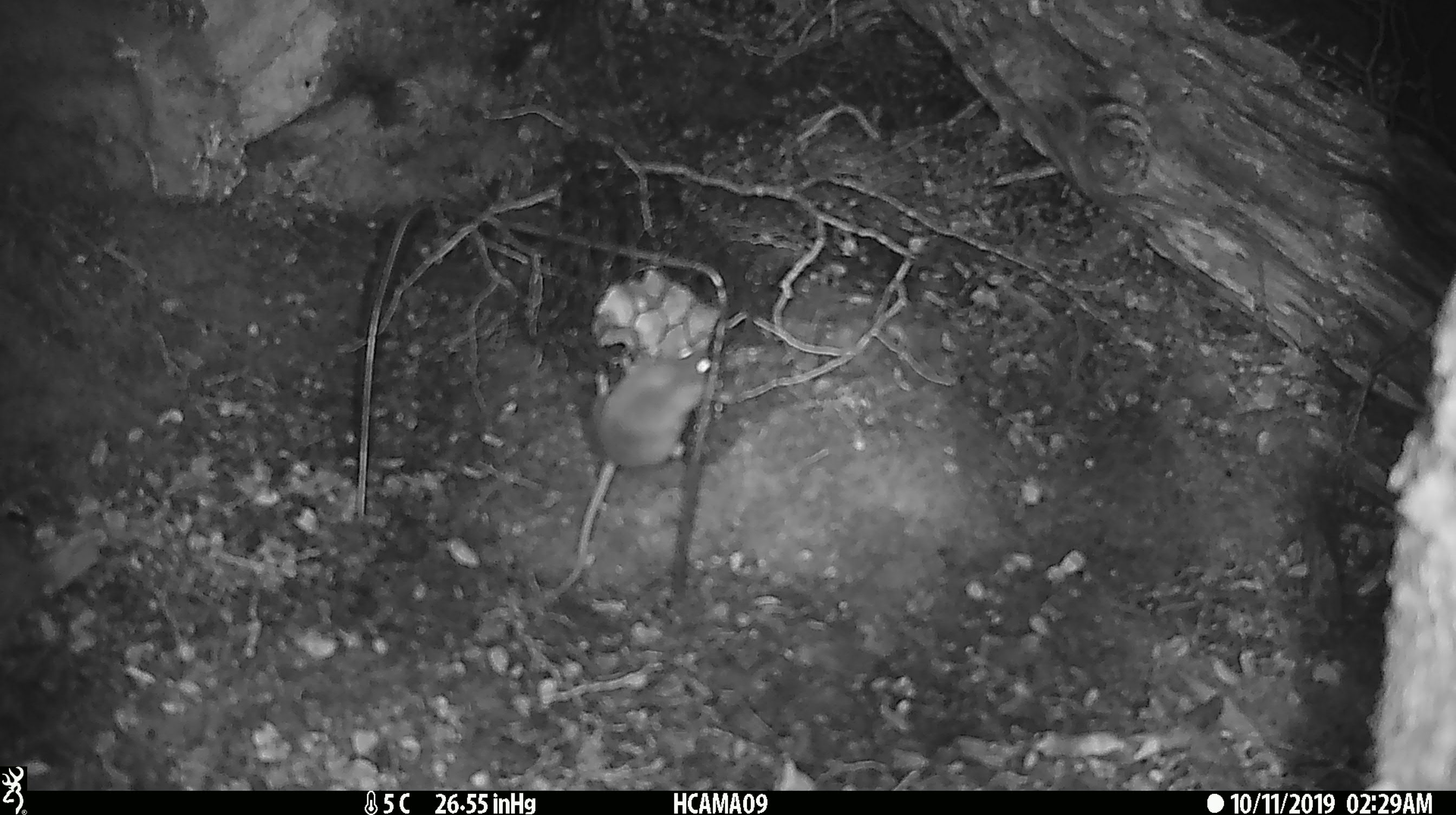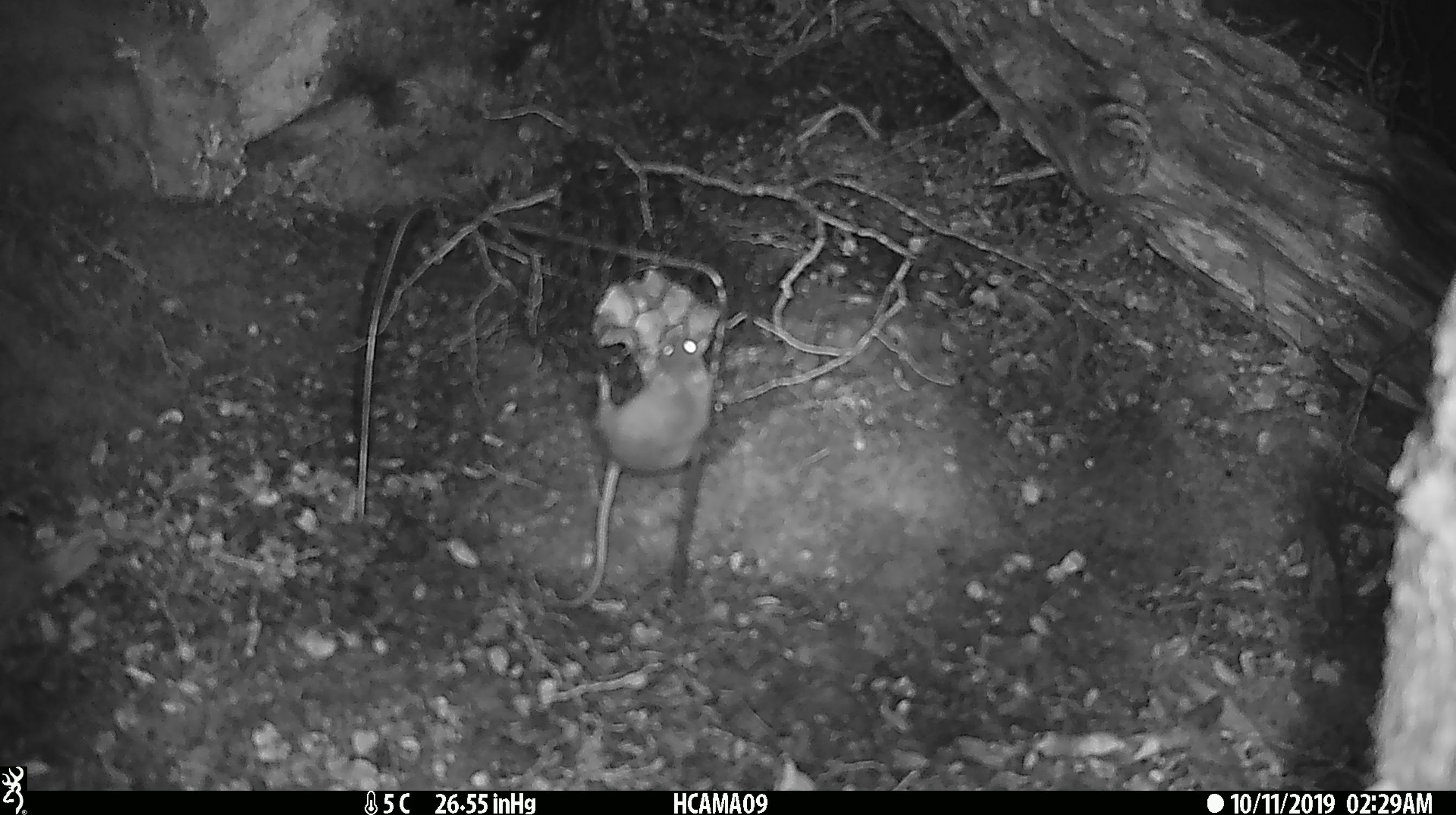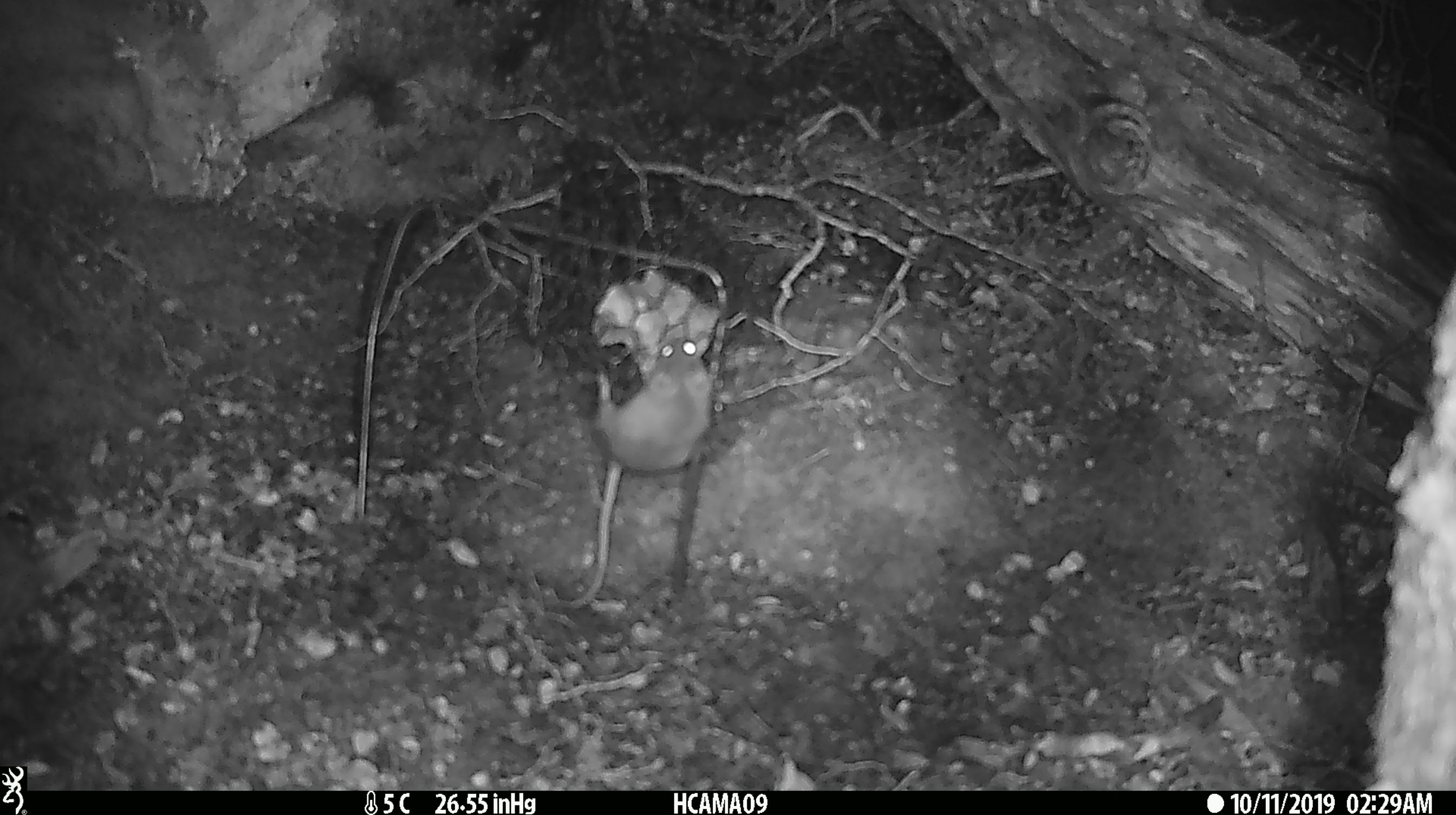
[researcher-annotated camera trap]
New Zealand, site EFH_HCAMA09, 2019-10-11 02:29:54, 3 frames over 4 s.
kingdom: Animalia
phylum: Chordata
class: Mammalia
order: Rodentia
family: Muridae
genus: Mus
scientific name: Mus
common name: mouse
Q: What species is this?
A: Mouse (Mus).